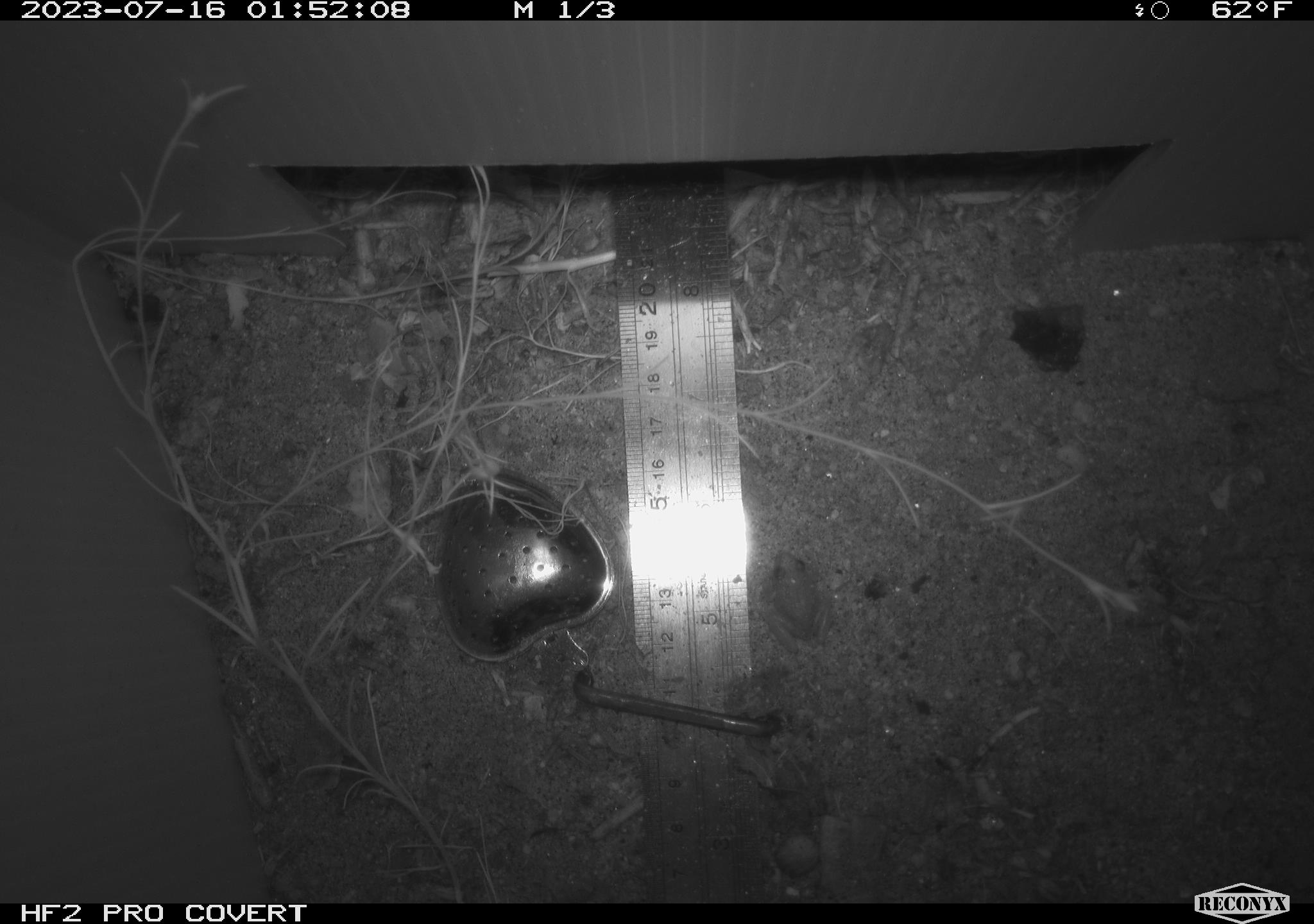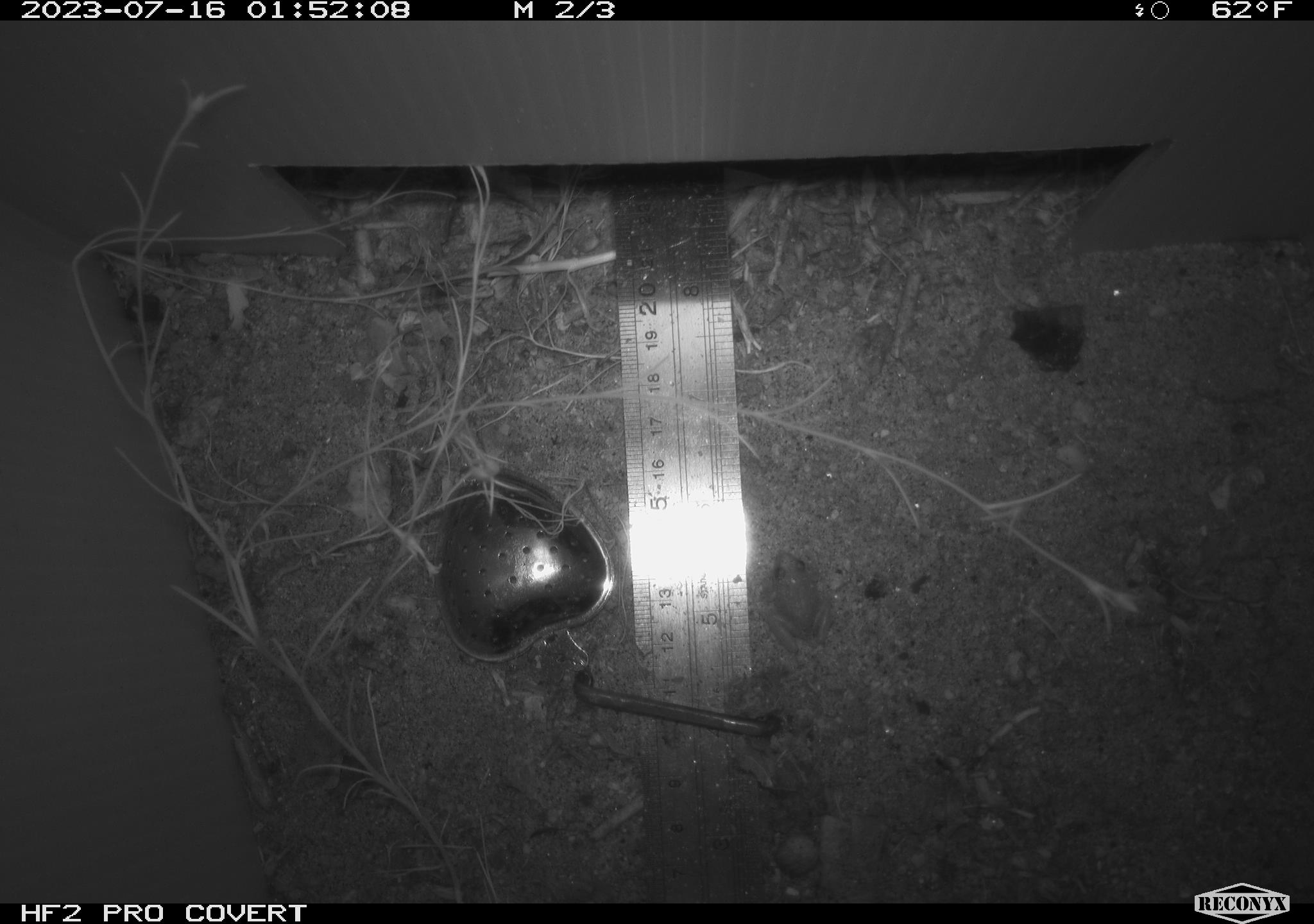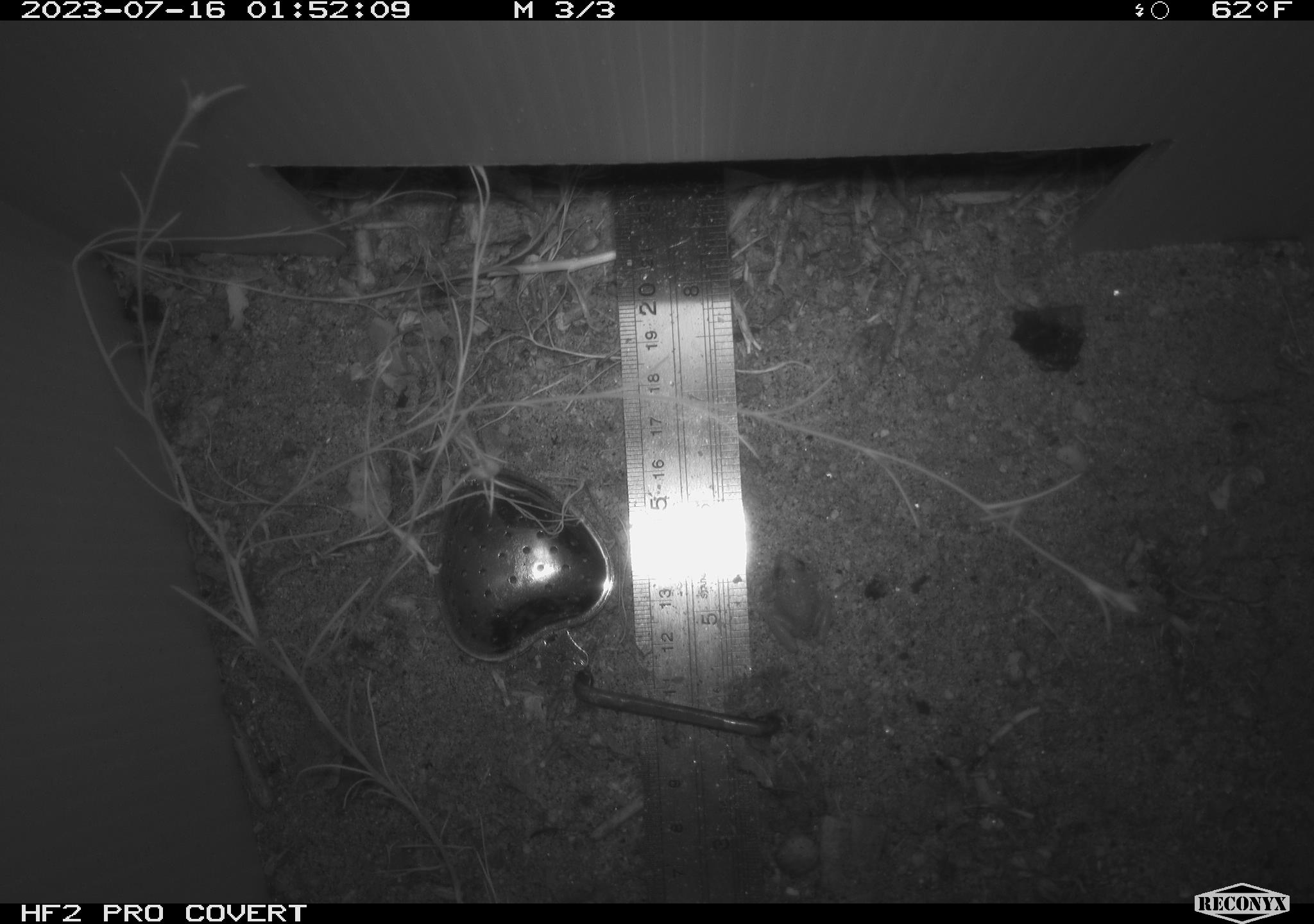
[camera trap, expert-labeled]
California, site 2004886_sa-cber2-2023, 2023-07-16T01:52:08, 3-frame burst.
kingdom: Animalia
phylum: Chordata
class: Amphibia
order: Anura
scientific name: Anura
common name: frogs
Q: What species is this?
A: Frogs (Anura).